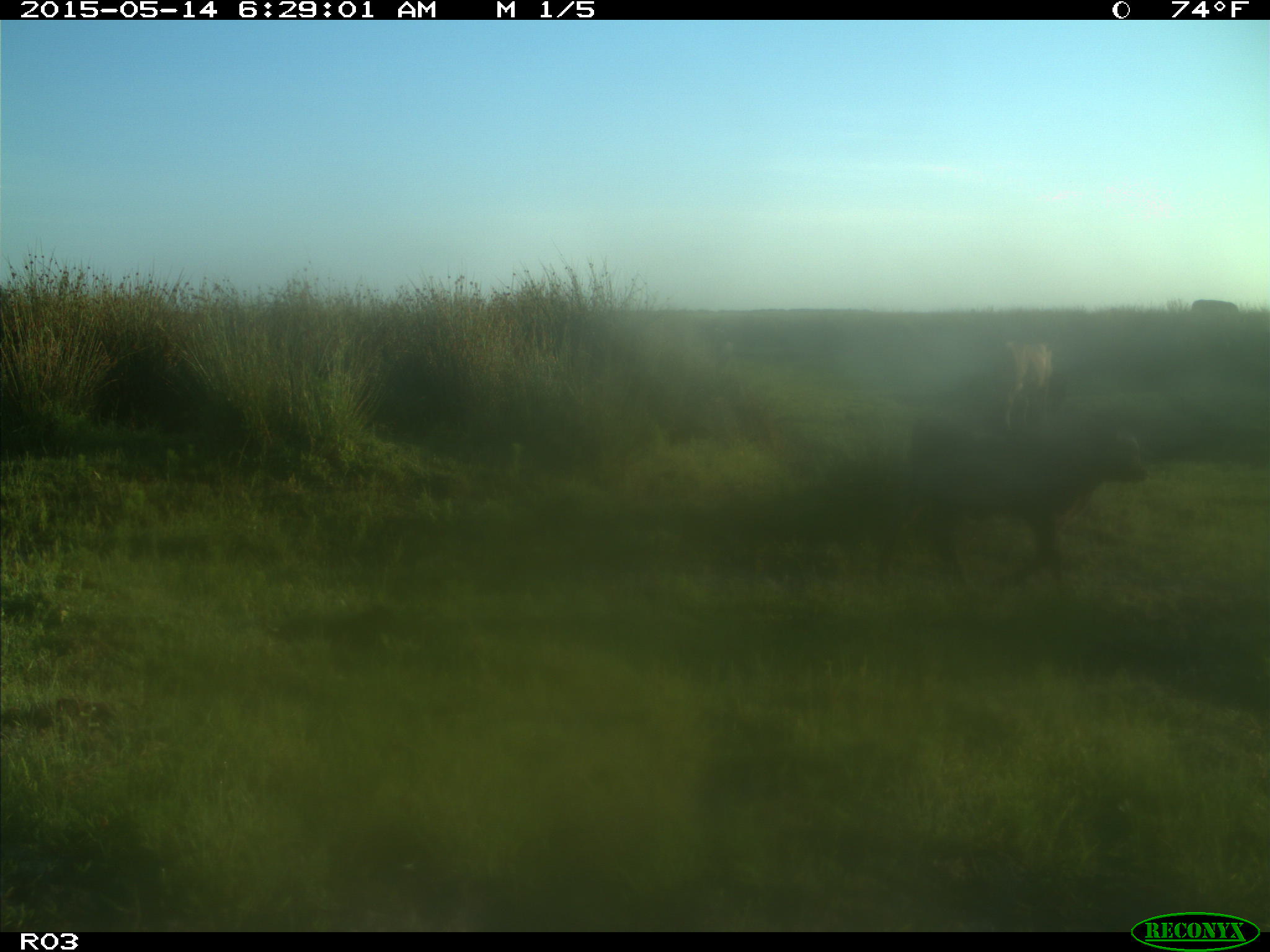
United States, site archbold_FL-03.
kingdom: Animalia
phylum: Chordata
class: Mammalia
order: Artiodactyla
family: Bovidae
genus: Bos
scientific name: Bos taurus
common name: domestic cow